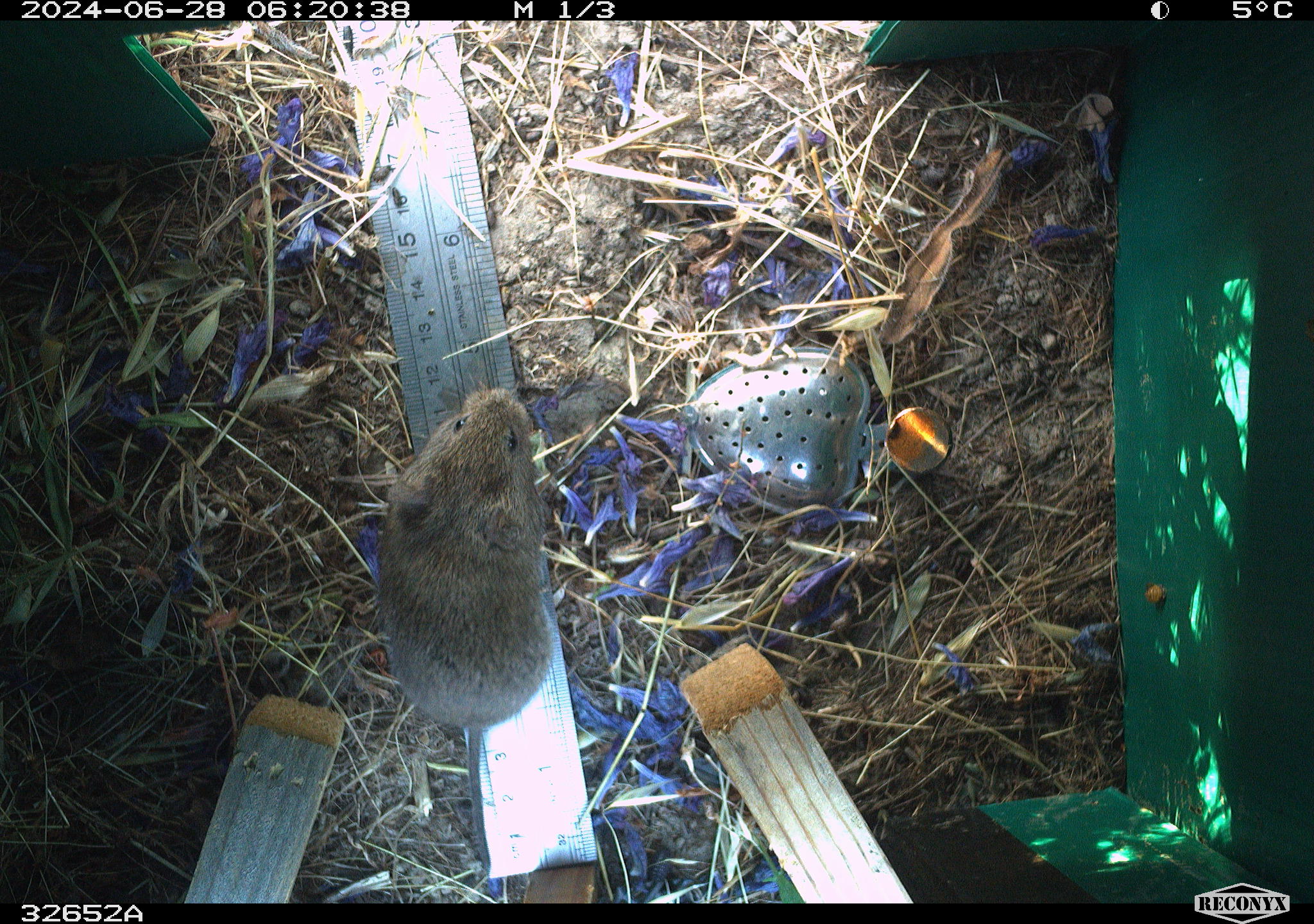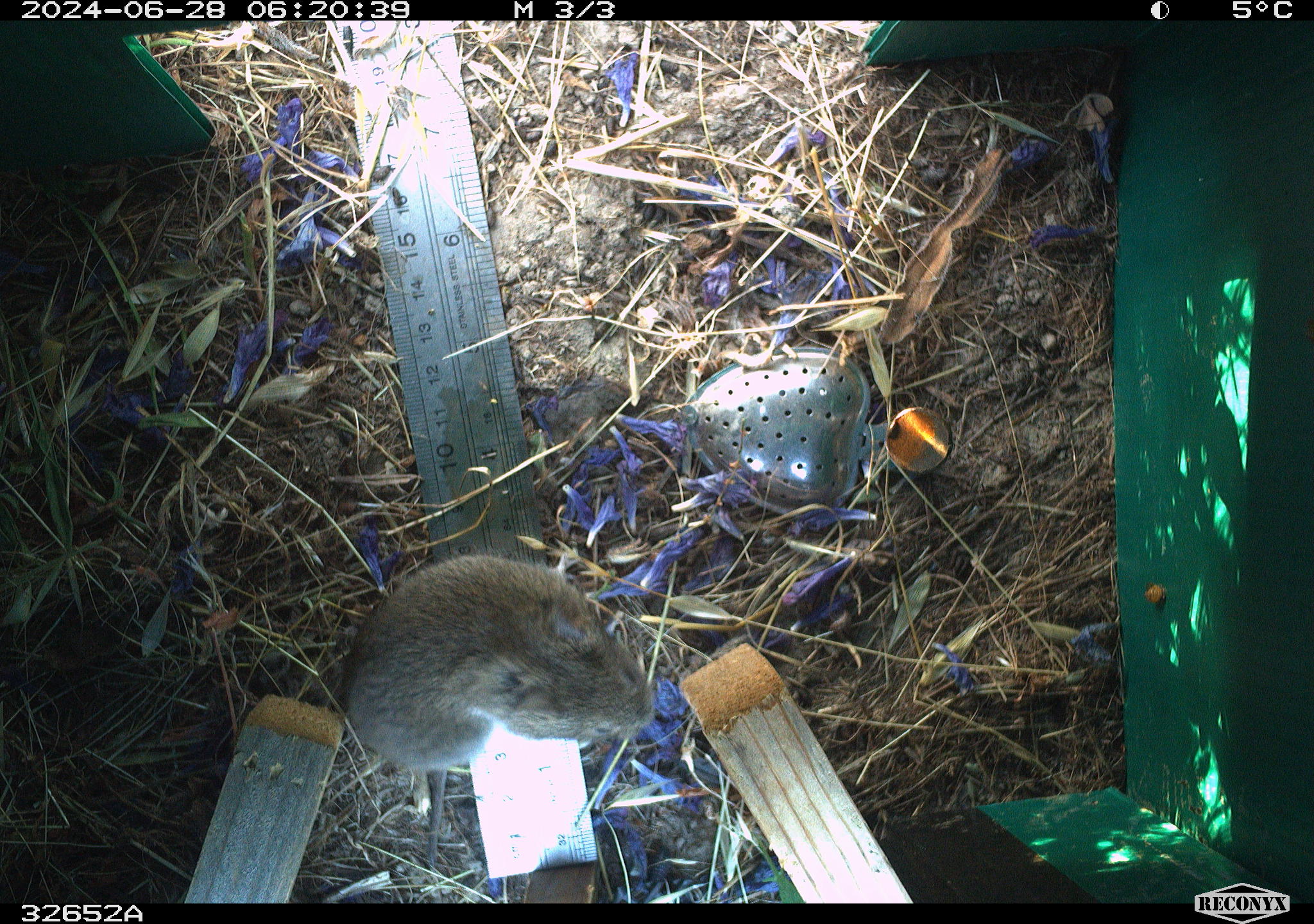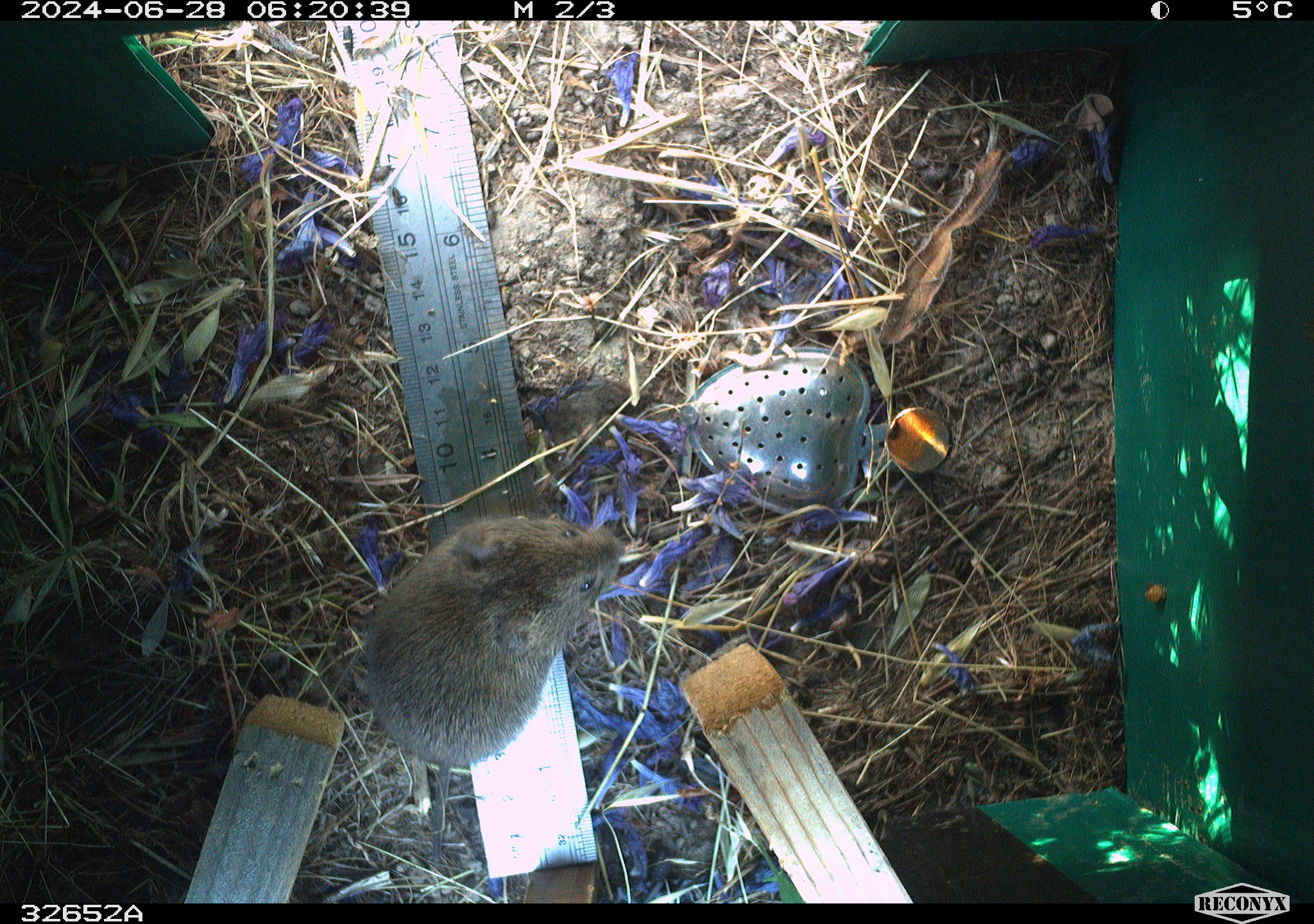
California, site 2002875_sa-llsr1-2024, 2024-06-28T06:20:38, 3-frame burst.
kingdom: Animalia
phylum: Chordata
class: Mammalia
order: Rodentia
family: Cricetidae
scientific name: Arvicolinae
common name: voles, lemmings, and muskrats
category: arvicolinae subfamily